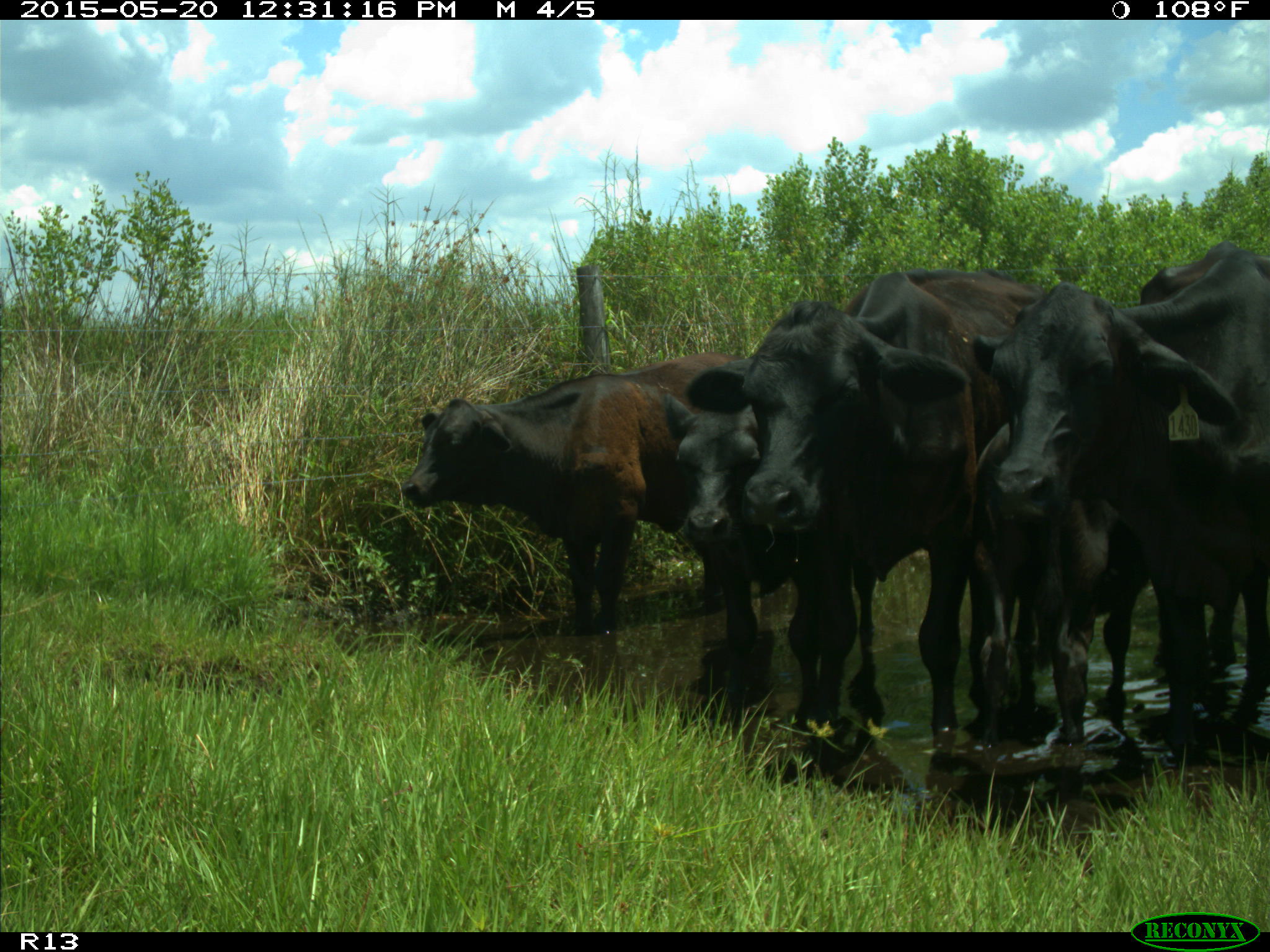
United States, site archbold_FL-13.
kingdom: Animalia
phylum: Chordata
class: Mammalia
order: Artiodactyla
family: Bovidae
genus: Bos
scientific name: Bos taurus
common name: domestic cow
Bos taurus (domestic cow).